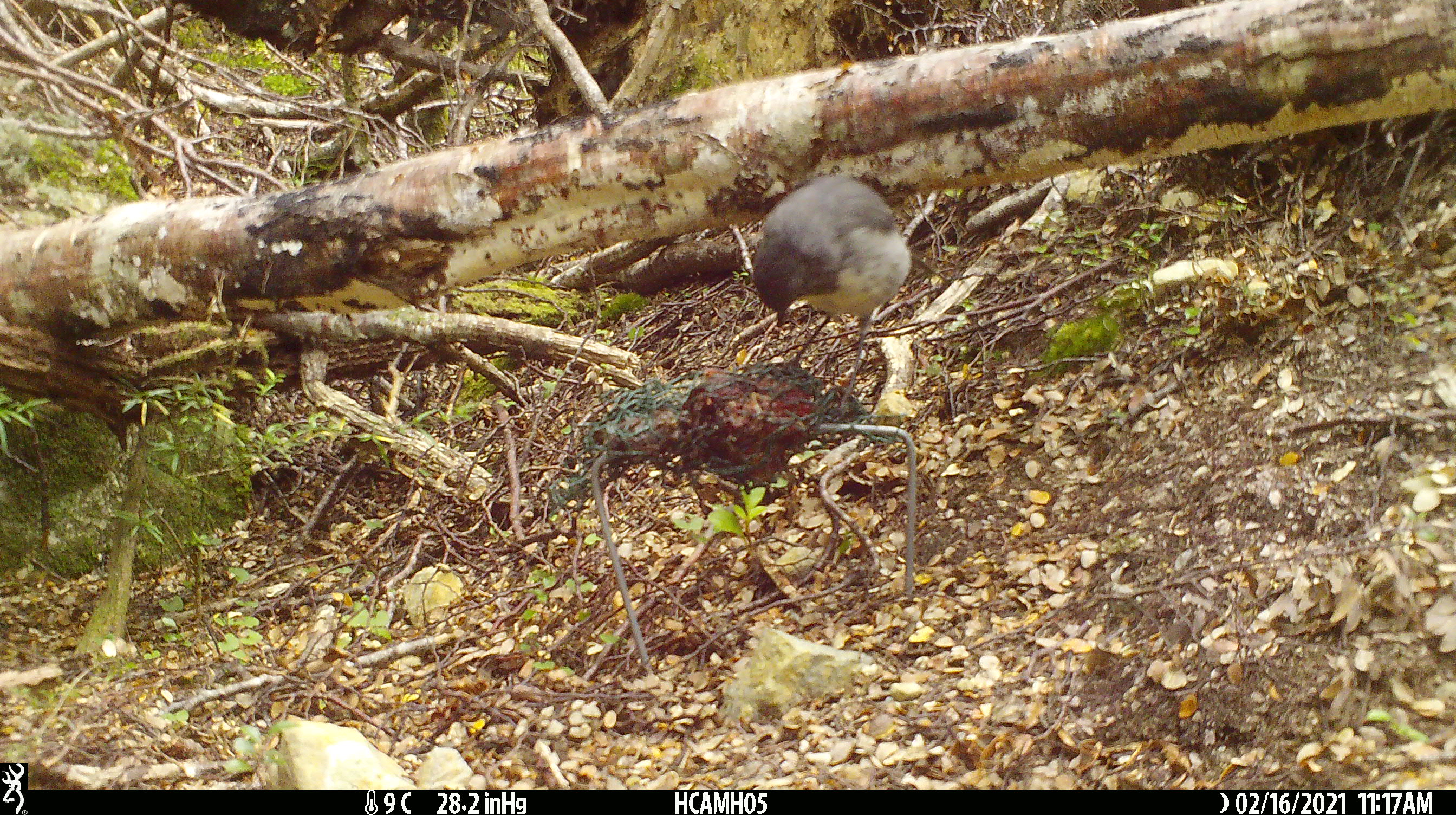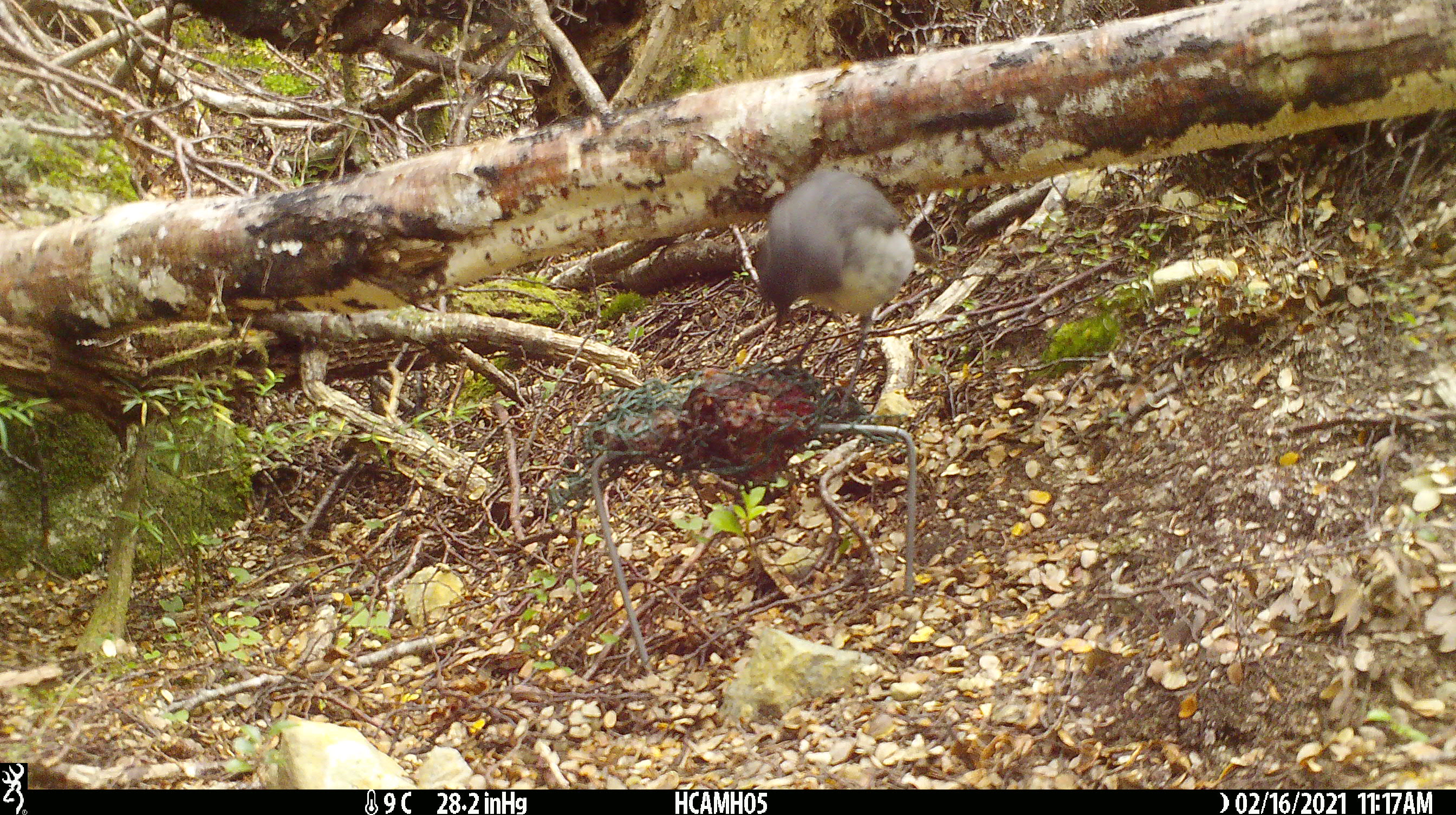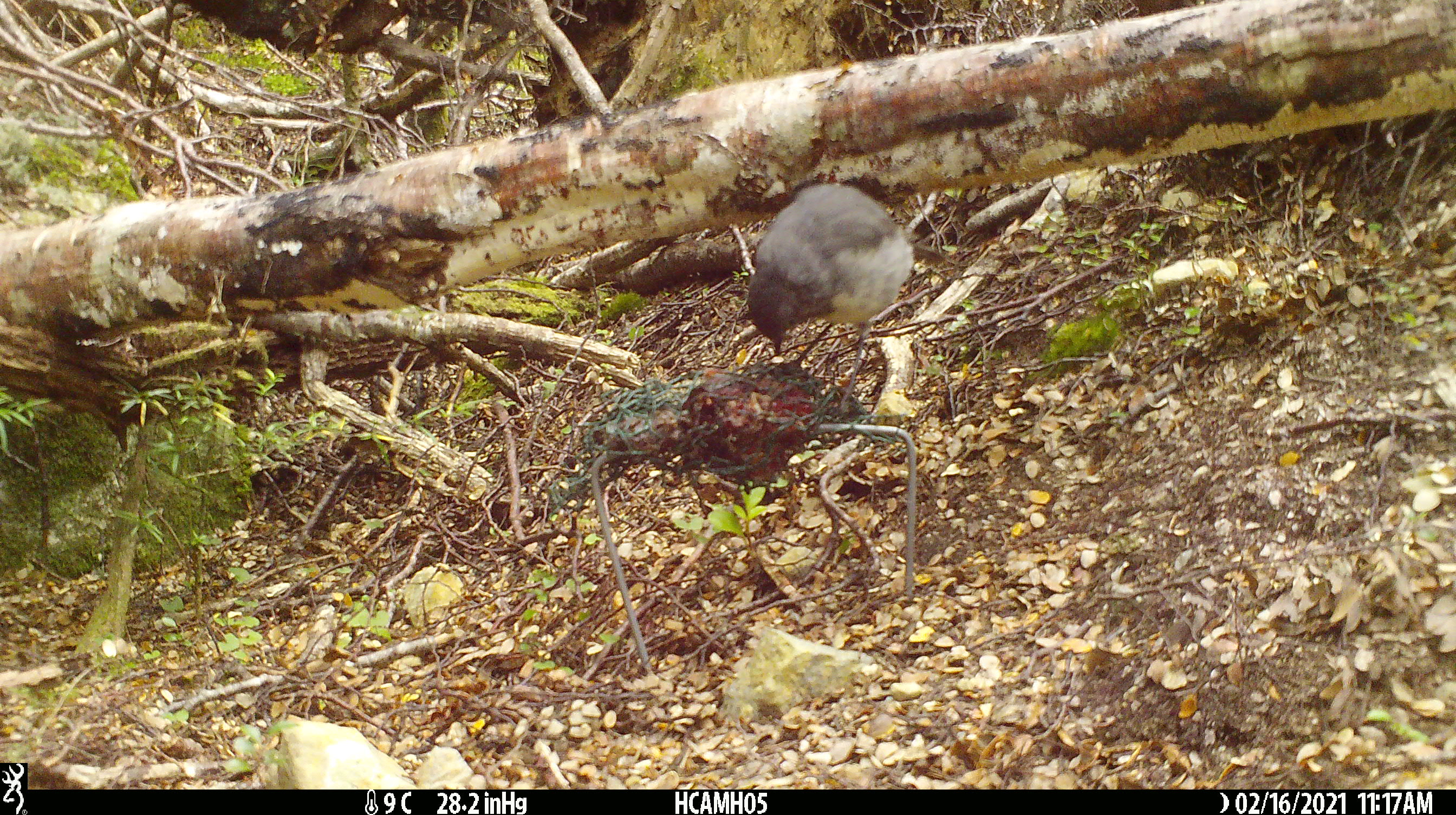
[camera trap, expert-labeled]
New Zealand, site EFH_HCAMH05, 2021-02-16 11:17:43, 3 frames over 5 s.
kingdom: Animalia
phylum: Chordata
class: Aves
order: Passeriformes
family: Petroicidae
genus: Petroica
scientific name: Petroica australis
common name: new zealand robin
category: robin